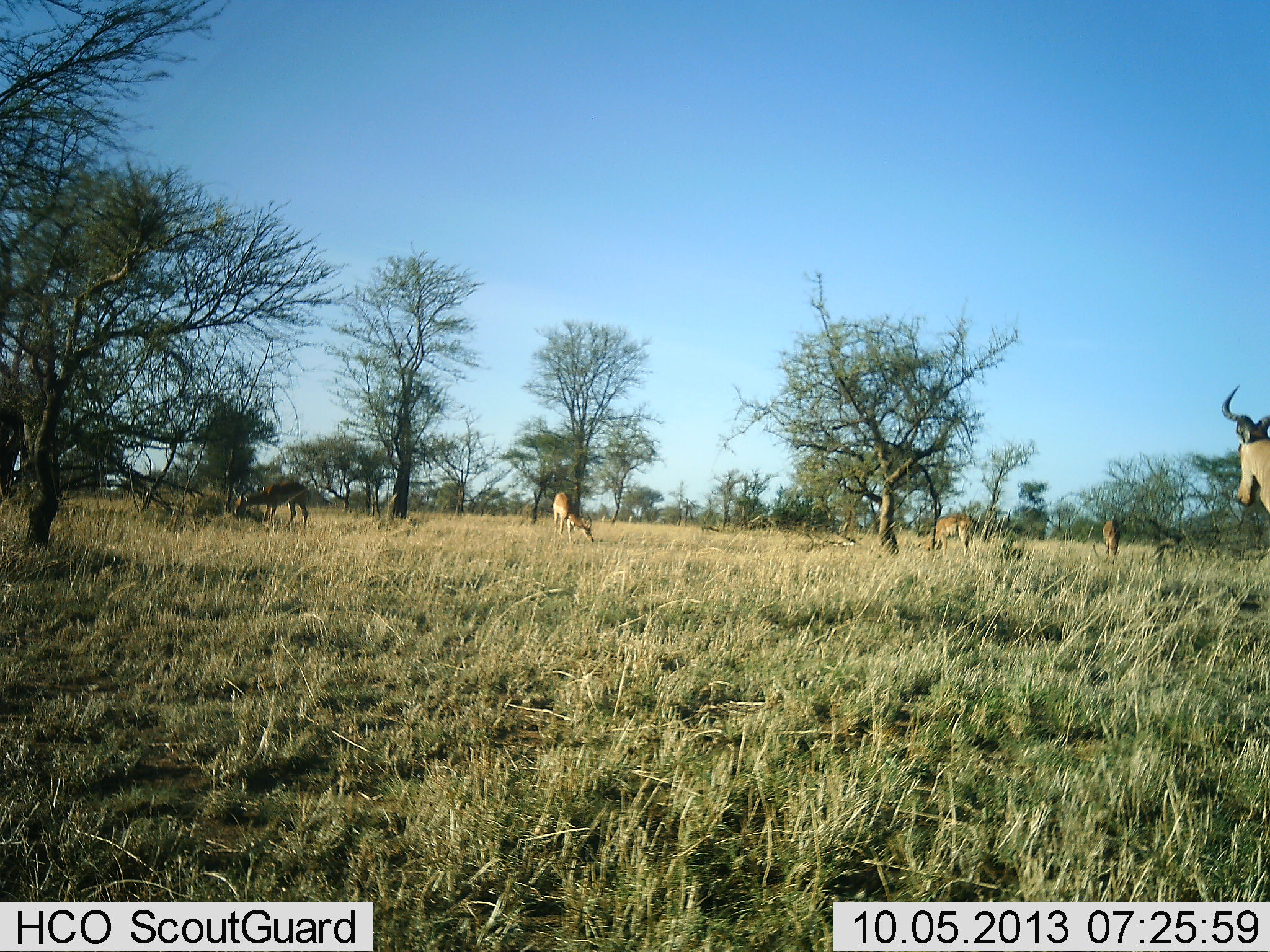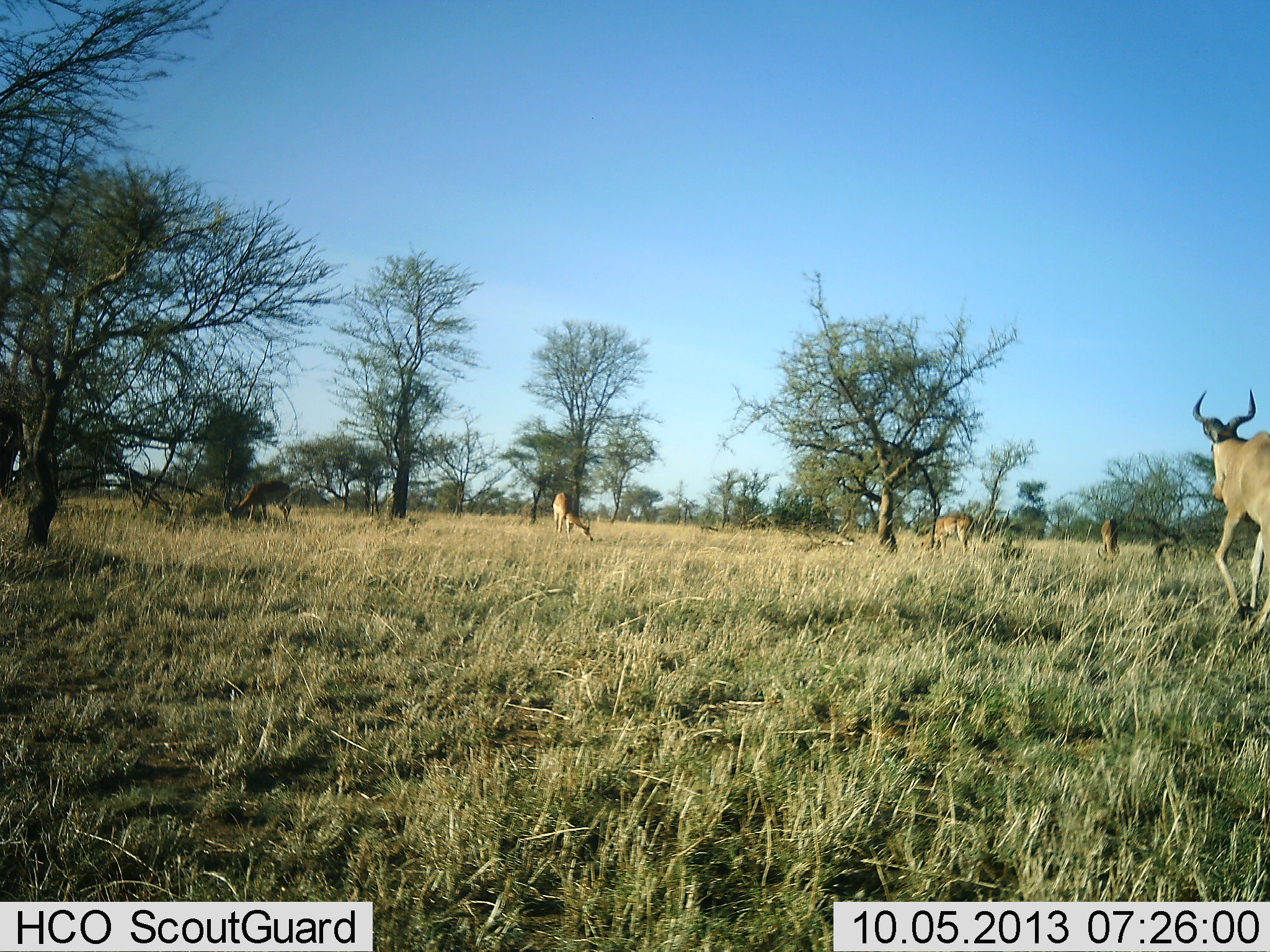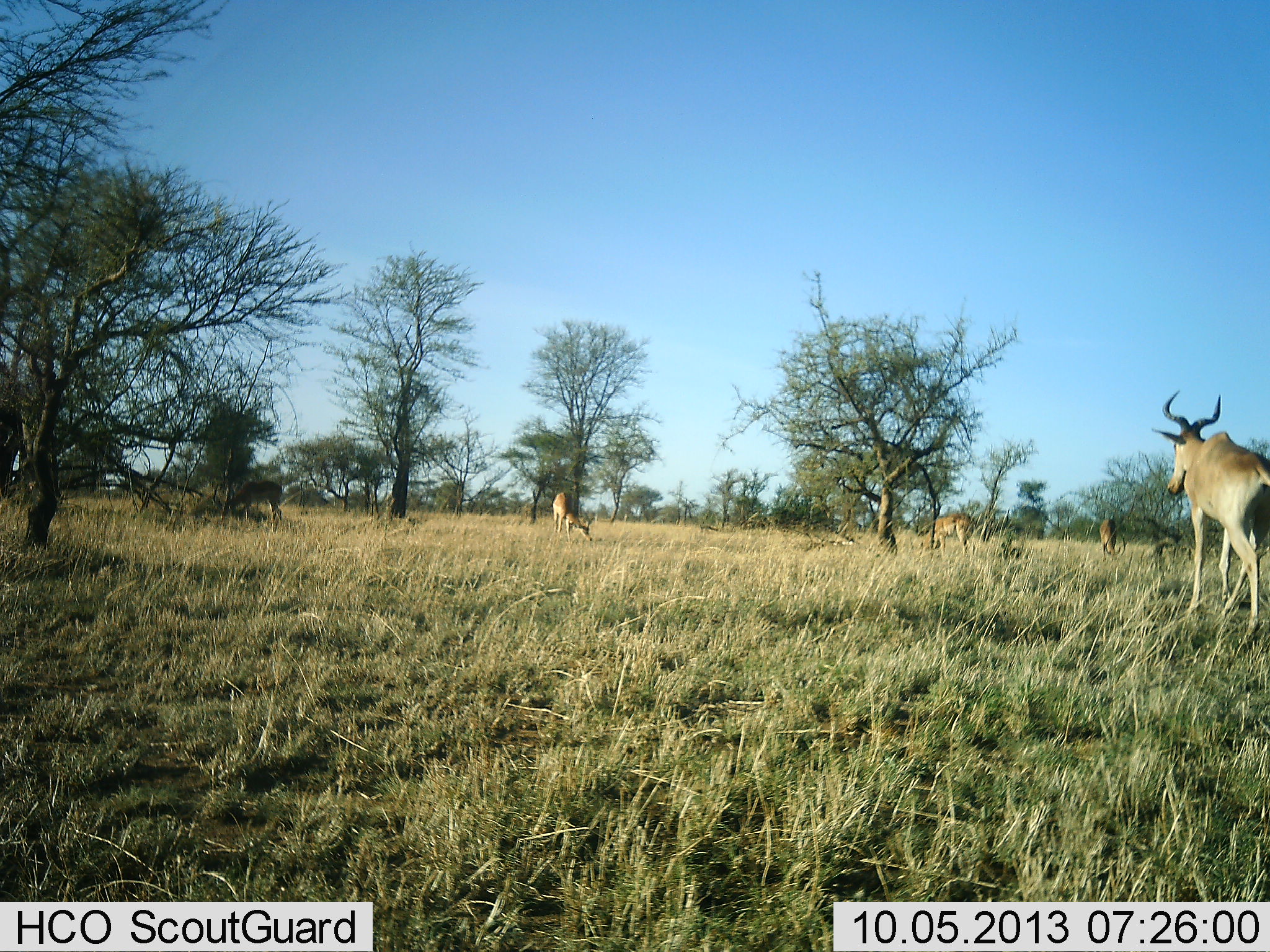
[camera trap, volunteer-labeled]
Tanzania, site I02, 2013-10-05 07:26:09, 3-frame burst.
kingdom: Animalia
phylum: Chordata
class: Mammalia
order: Artiodactyla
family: Bovidae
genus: Alcelaphus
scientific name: Alcelaphus buselaphus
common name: hartebeest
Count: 5.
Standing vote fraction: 18%.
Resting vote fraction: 0%.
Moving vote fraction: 73%.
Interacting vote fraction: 9%.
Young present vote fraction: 0%.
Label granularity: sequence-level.